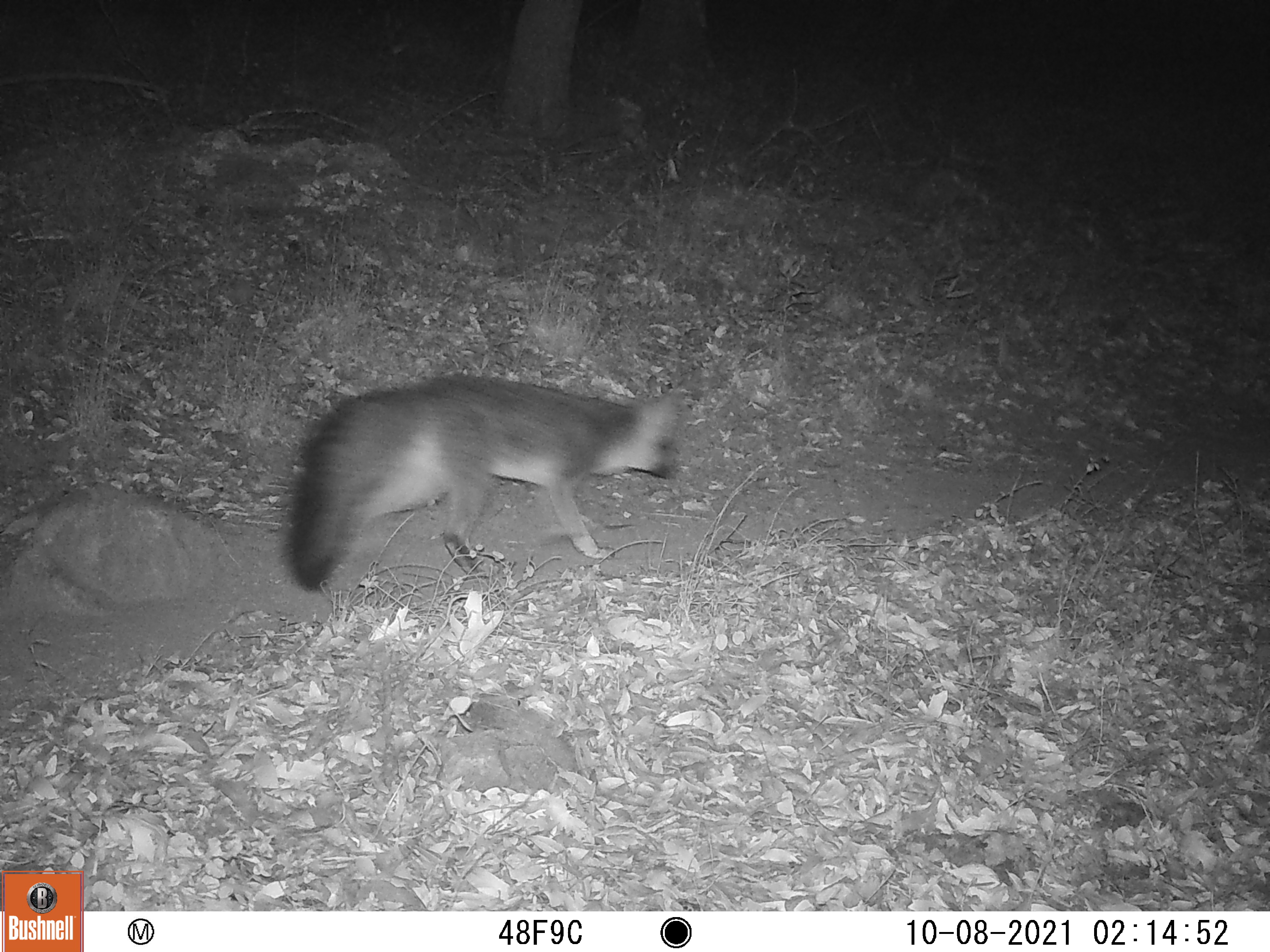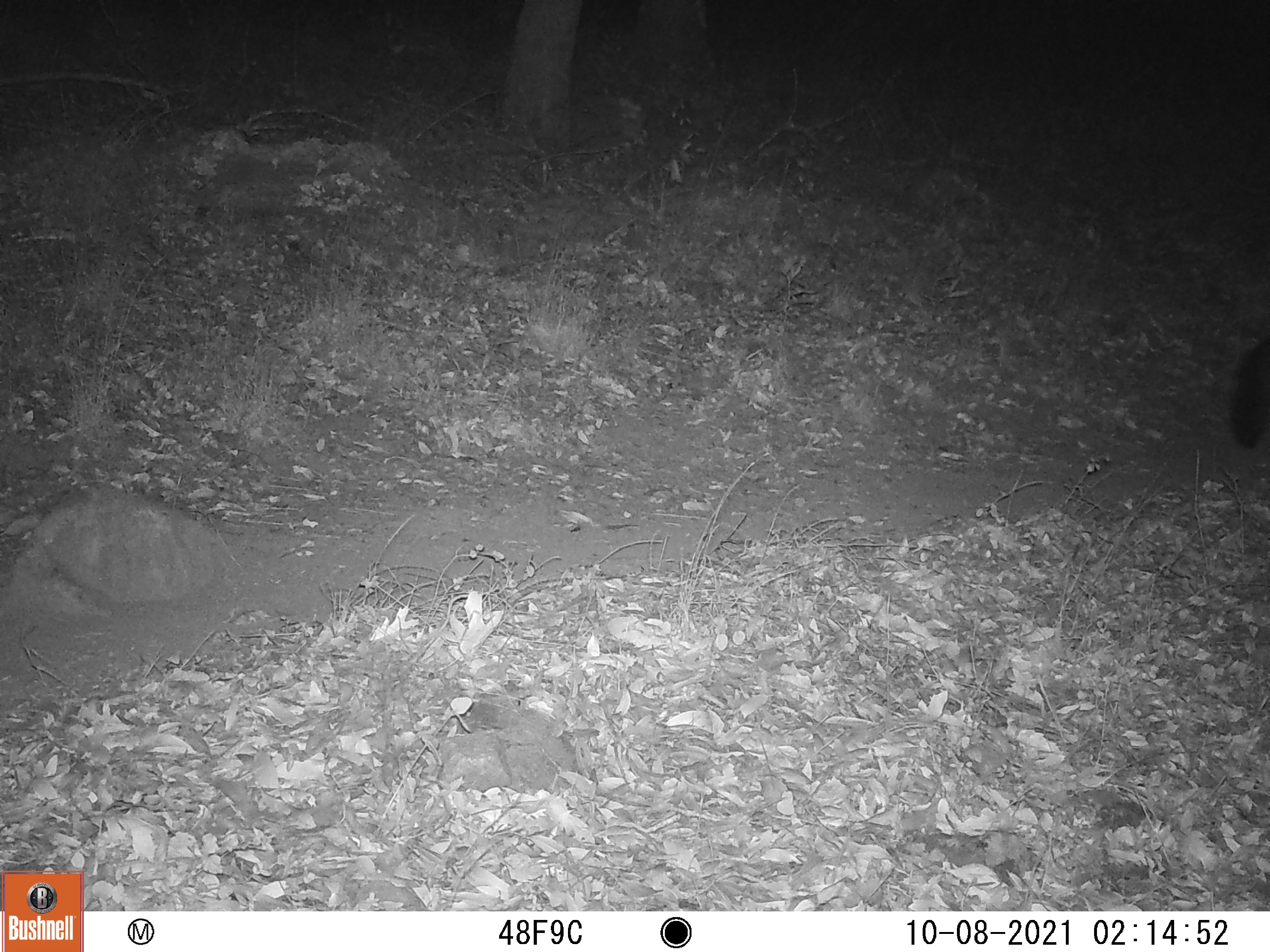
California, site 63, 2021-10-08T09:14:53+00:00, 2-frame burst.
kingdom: Animalia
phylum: Chordata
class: Mammalia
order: Carnivora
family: Canidae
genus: Urocyon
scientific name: Urocyon cinereoargenteus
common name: gray fox